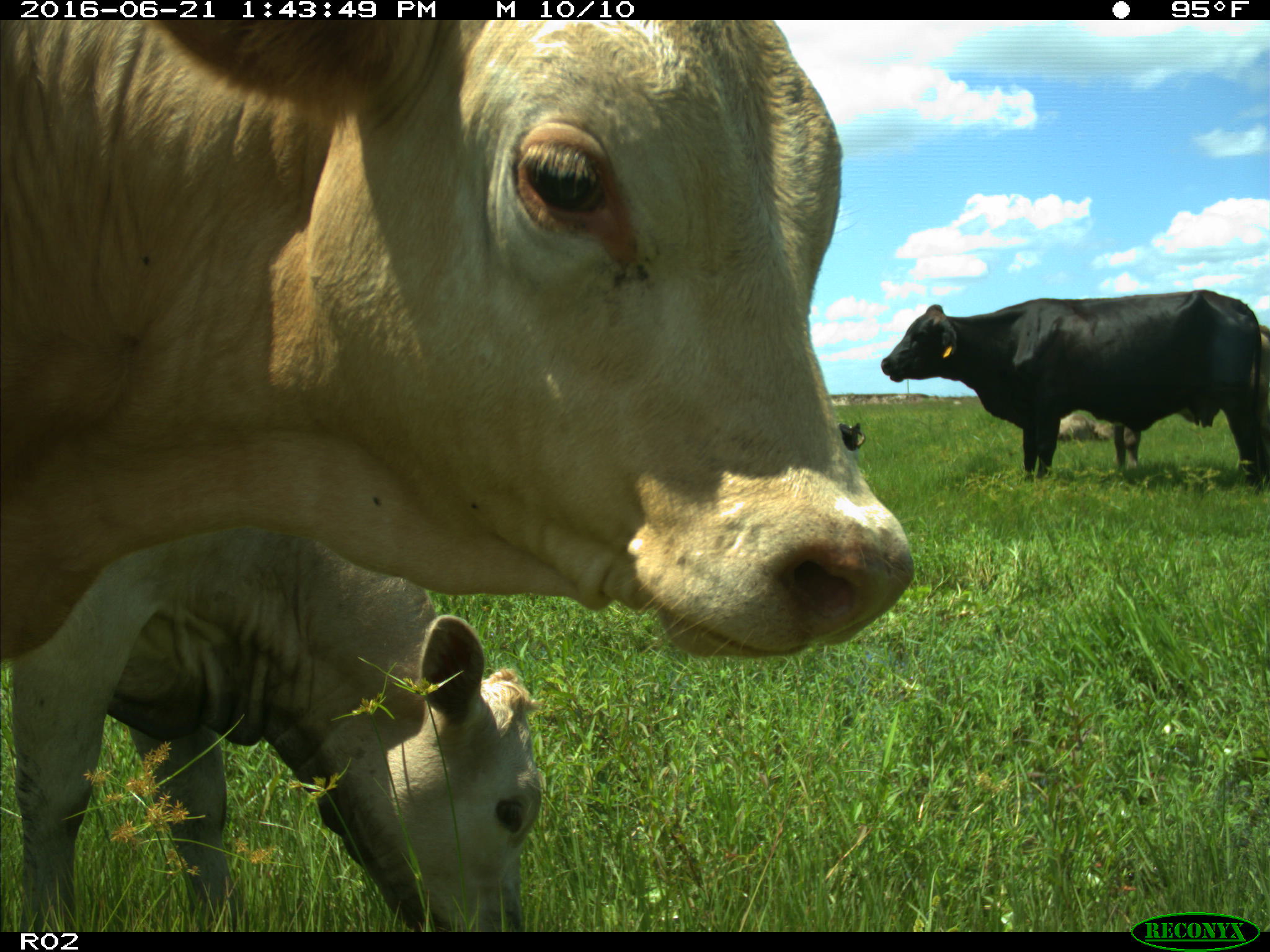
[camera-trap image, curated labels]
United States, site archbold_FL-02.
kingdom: Animalia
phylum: Chordata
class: Mammalia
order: Artiodactyla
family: Bovidae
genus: Bos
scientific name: Bos taurus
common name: domestic cow